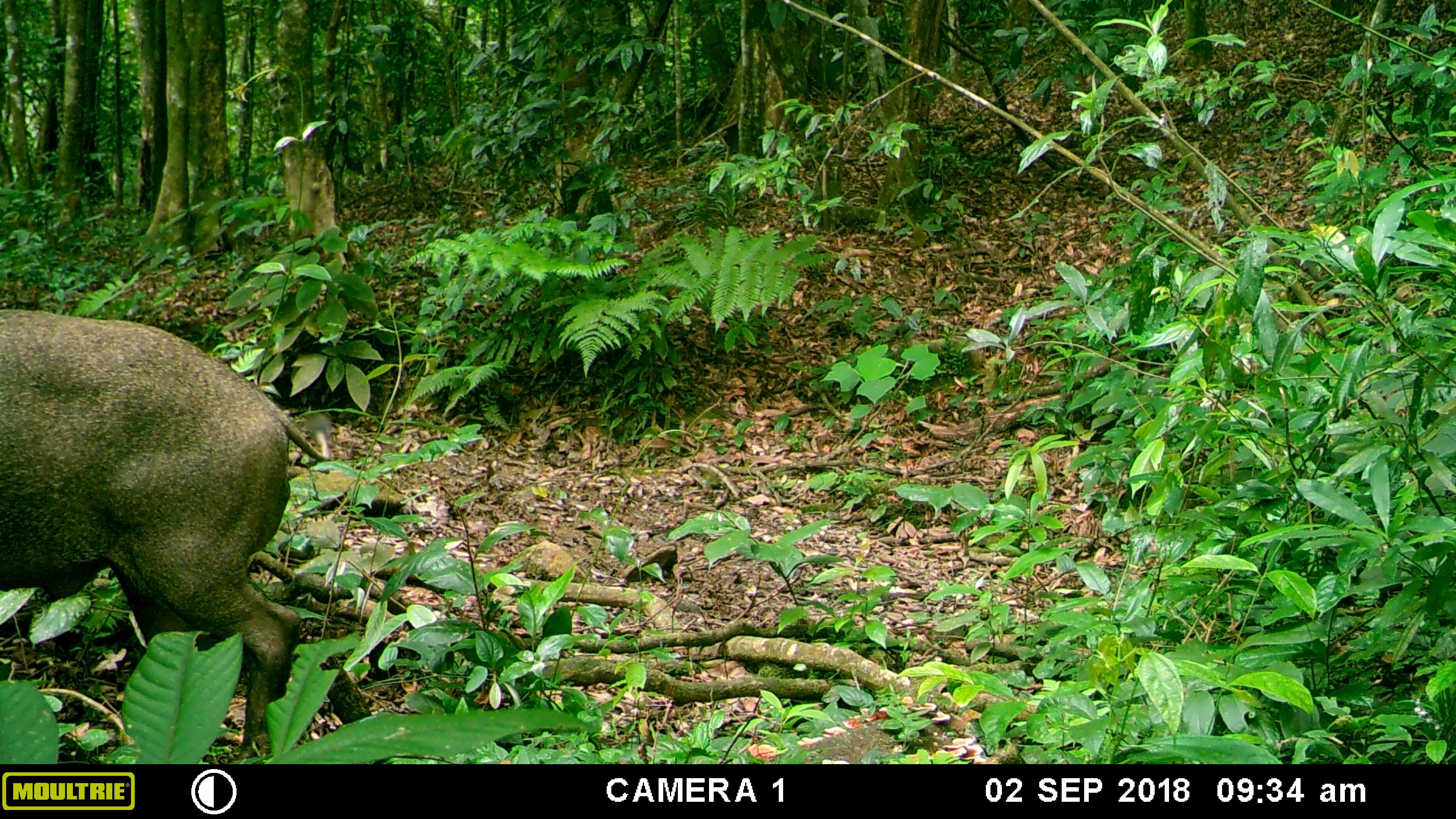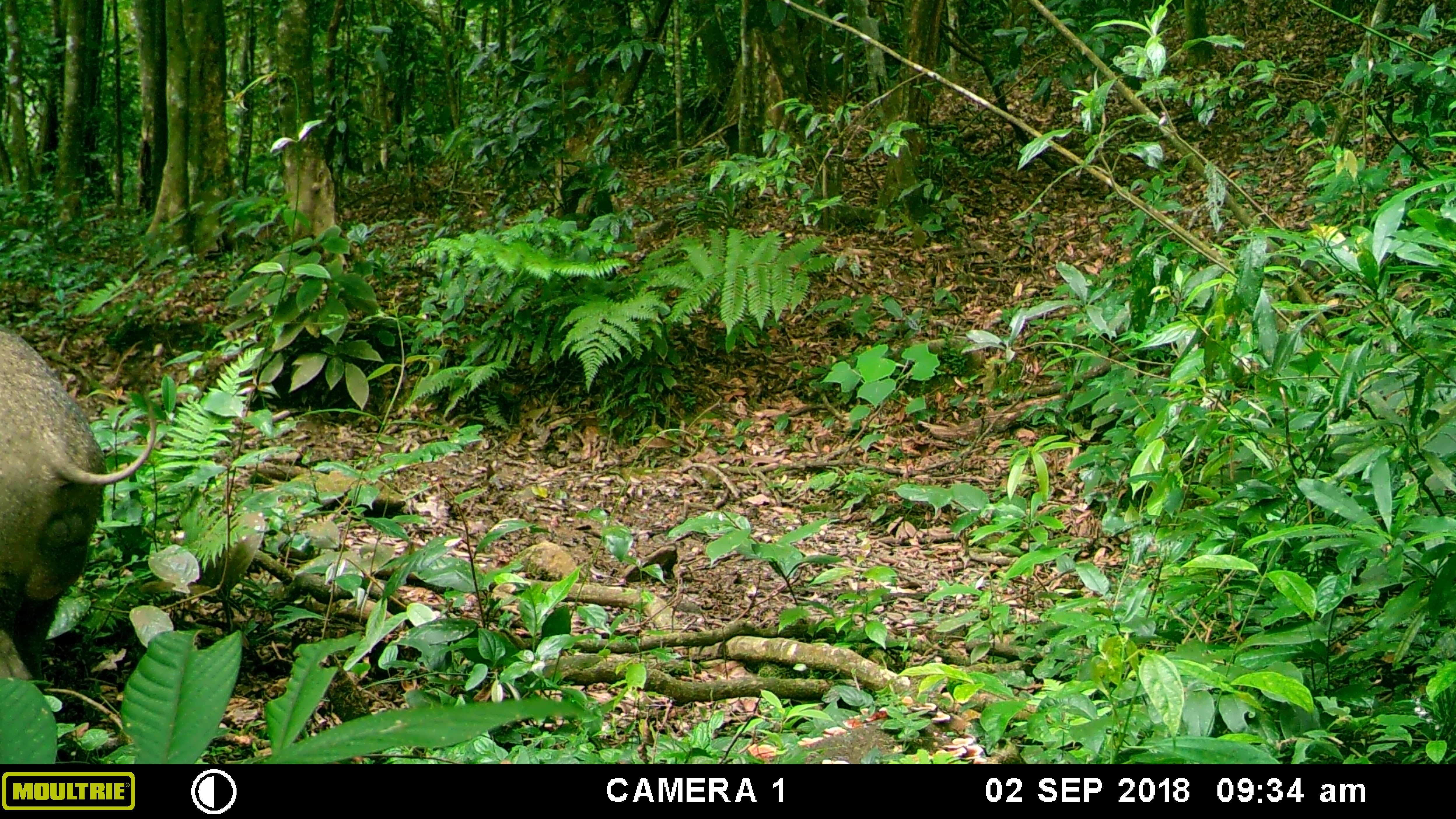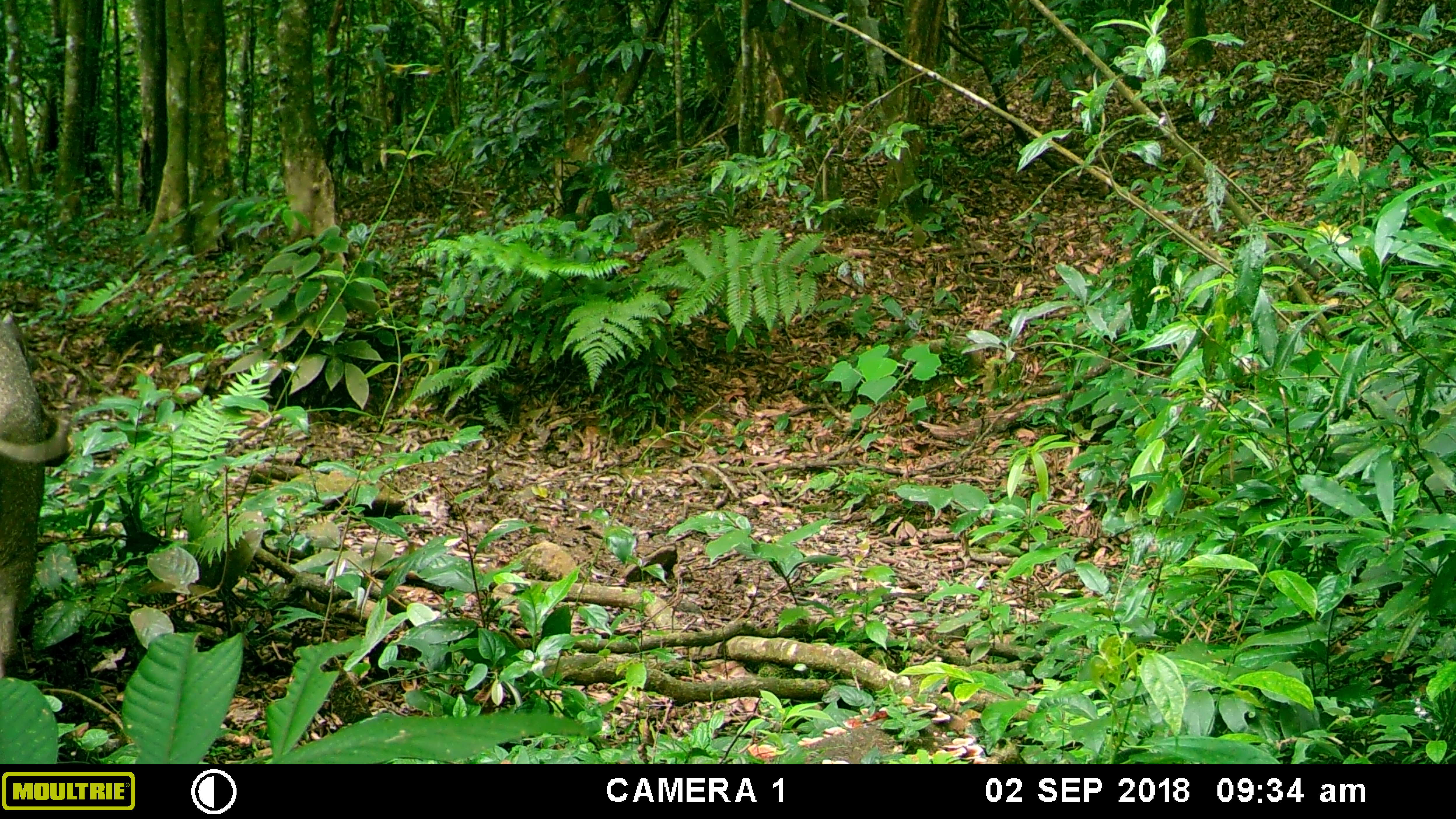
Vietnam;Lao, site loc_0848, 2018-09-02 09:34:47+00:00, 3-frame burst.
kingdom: Animalia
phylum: Chordata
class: Mammalia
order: Artiodactyla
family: Suidae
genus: Sus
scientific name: Sus scrofa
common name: eurasian wild pig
Eurasian wild pig (Sus scrofa). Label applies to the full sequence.